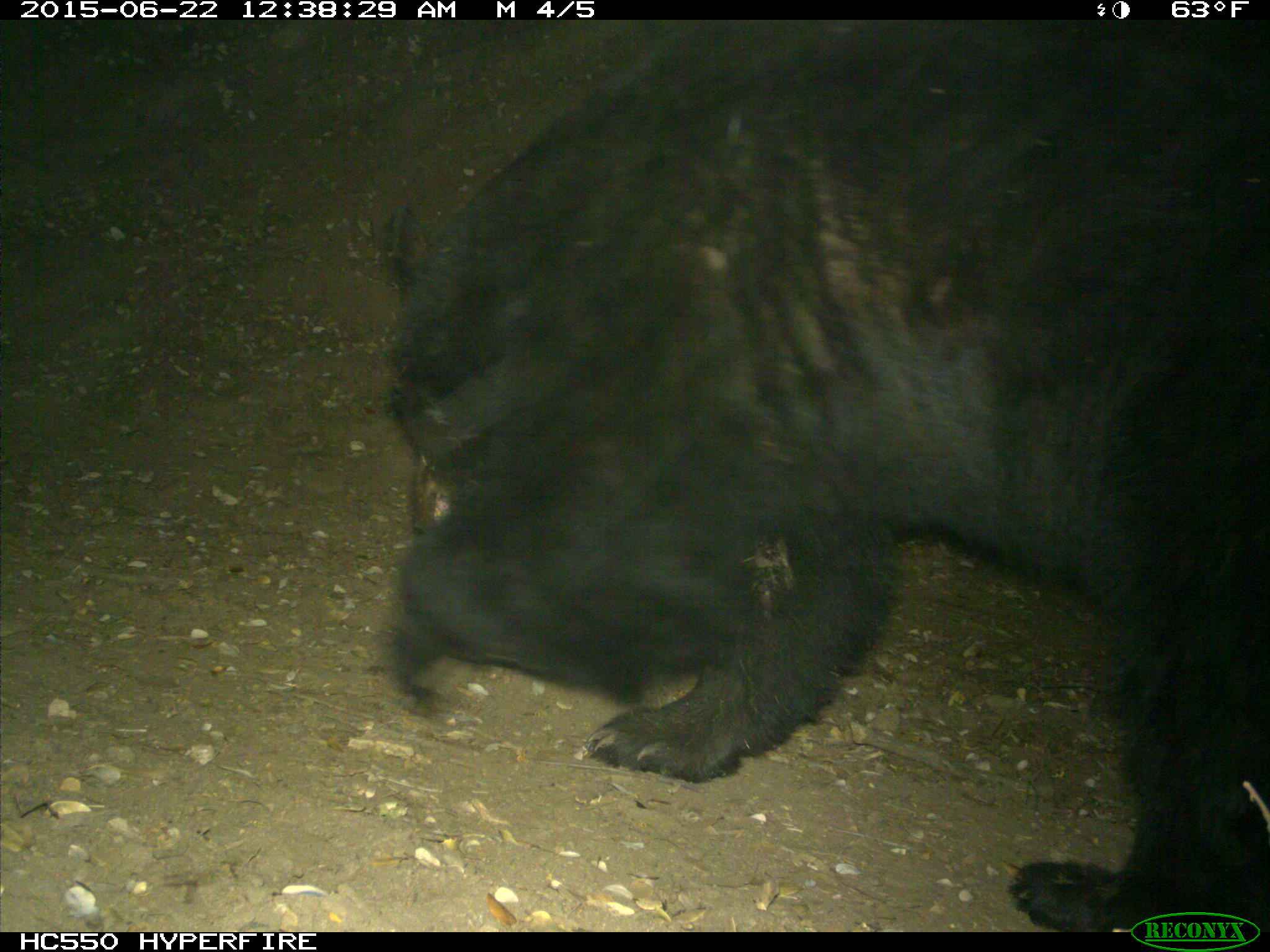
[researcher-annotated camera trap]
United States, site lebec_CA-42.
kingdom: Animalia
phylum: Chordata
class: Mammalia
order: Carnivora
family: Ursidae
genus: Ursus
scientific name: Ursus americanus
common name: american black bear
Ursus americanus (american black bear).